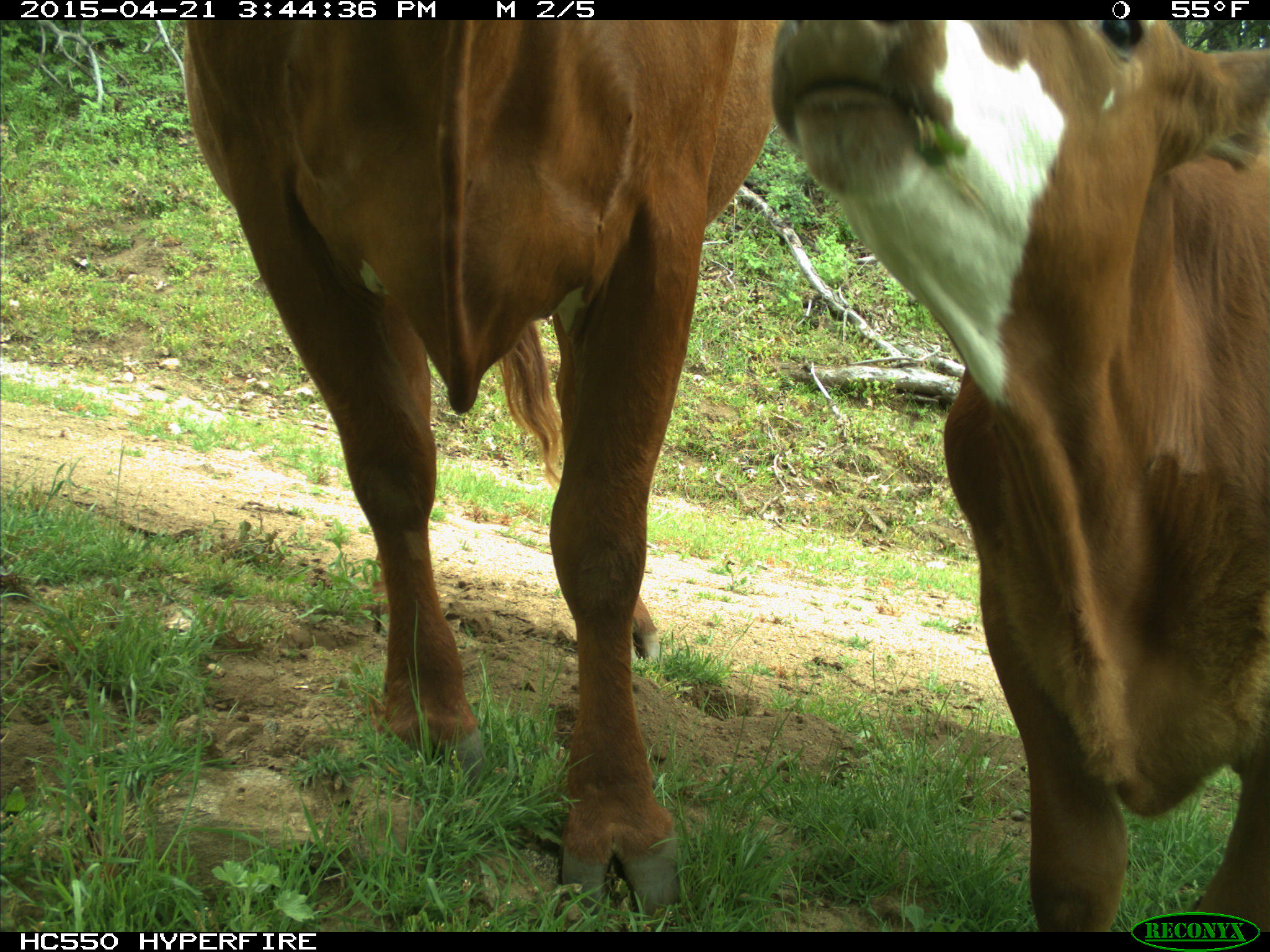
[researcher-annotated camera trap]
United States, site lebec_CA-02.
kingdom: Animalia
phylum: Chordata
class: Mammalia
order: Artiodactyla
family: Bovidae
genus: Bos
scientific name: Bos taurus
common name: domestic cow